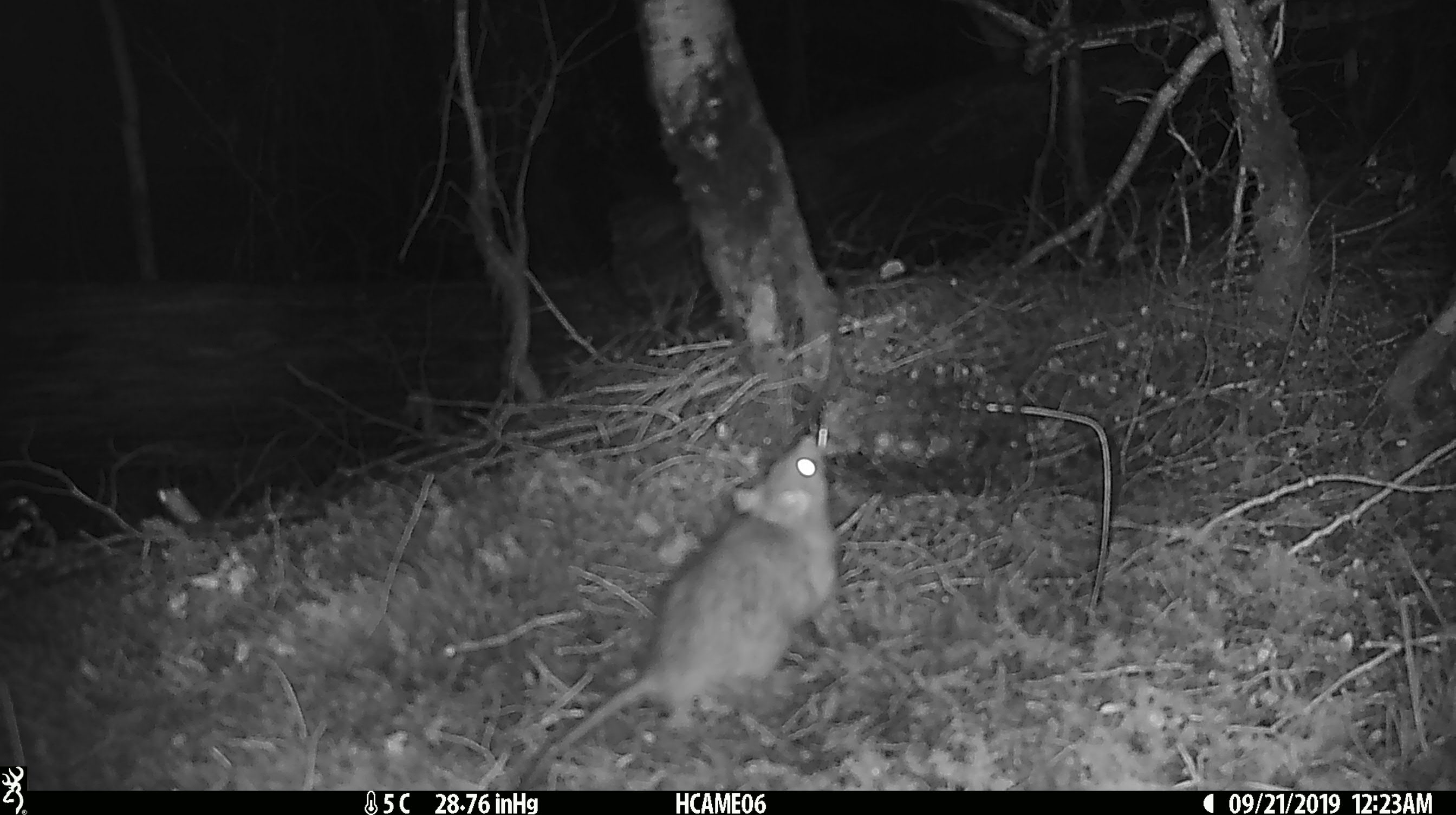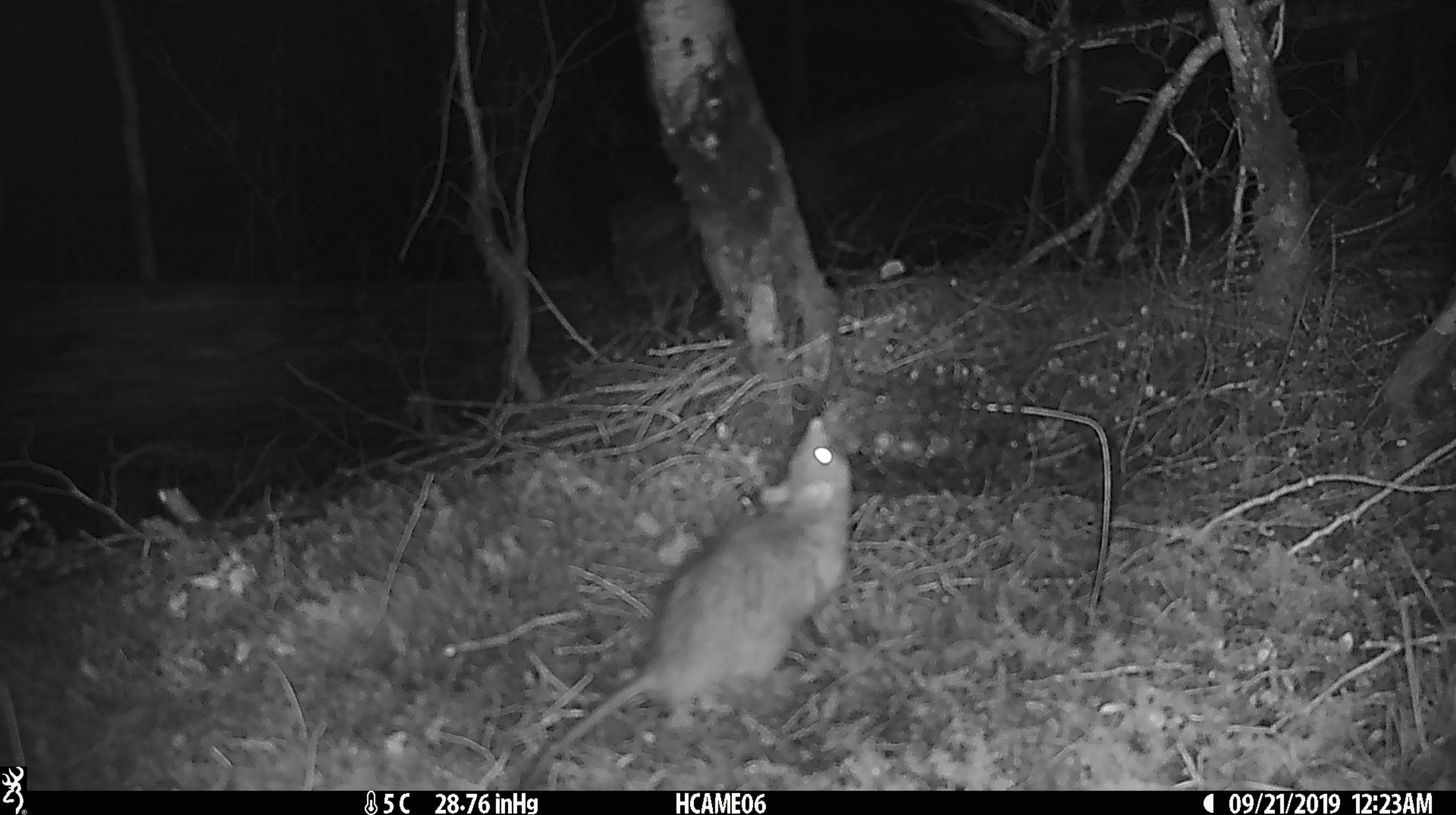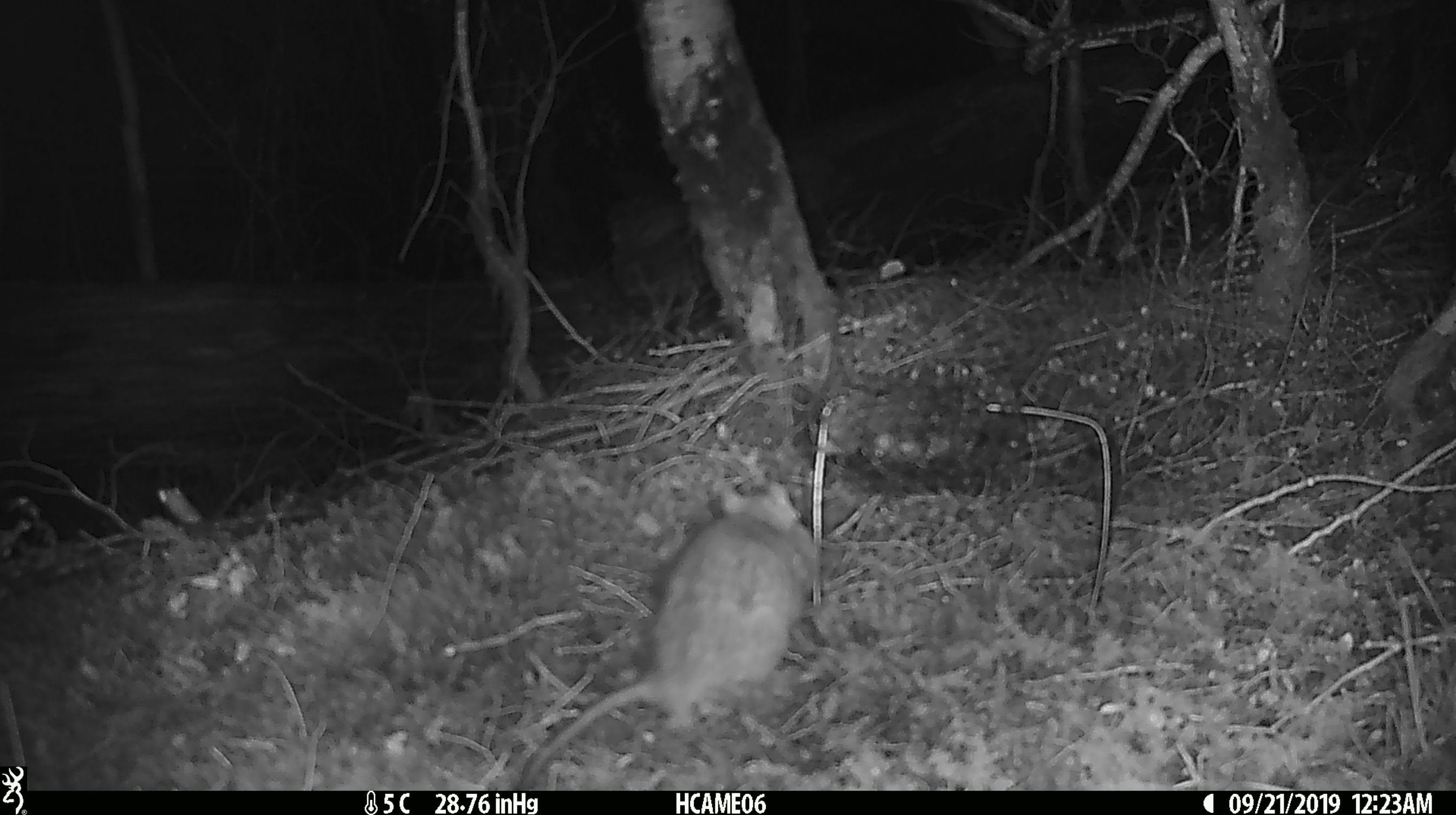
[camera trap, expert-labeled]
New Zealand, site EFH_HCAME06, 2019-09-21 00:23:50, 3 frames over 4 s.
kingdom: Animalia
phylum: Chordata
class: Mammalia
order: Rodentia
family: Muridae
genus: Rattus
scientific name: Rattus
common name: rat